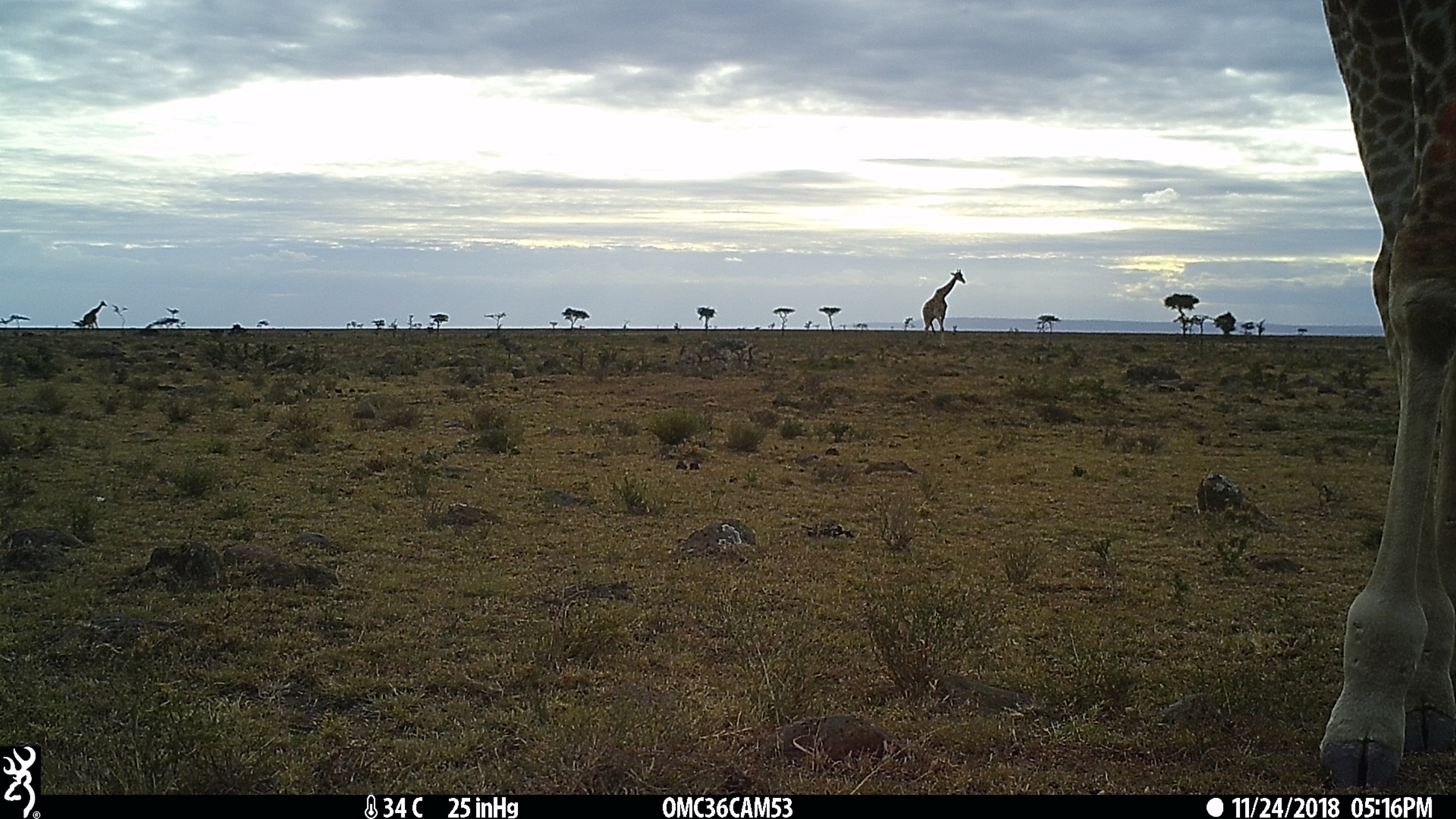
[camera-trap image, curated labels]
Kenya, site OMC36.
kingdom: Animalia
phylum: Chordata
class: Mammalia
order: Artiodactyla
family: Giraffidae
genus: Giraffa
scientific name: Giraffa camelopardalis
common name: northern giraffe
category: giraffe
Giraffe (northern giraffe) (Giraffa camelopardalis).